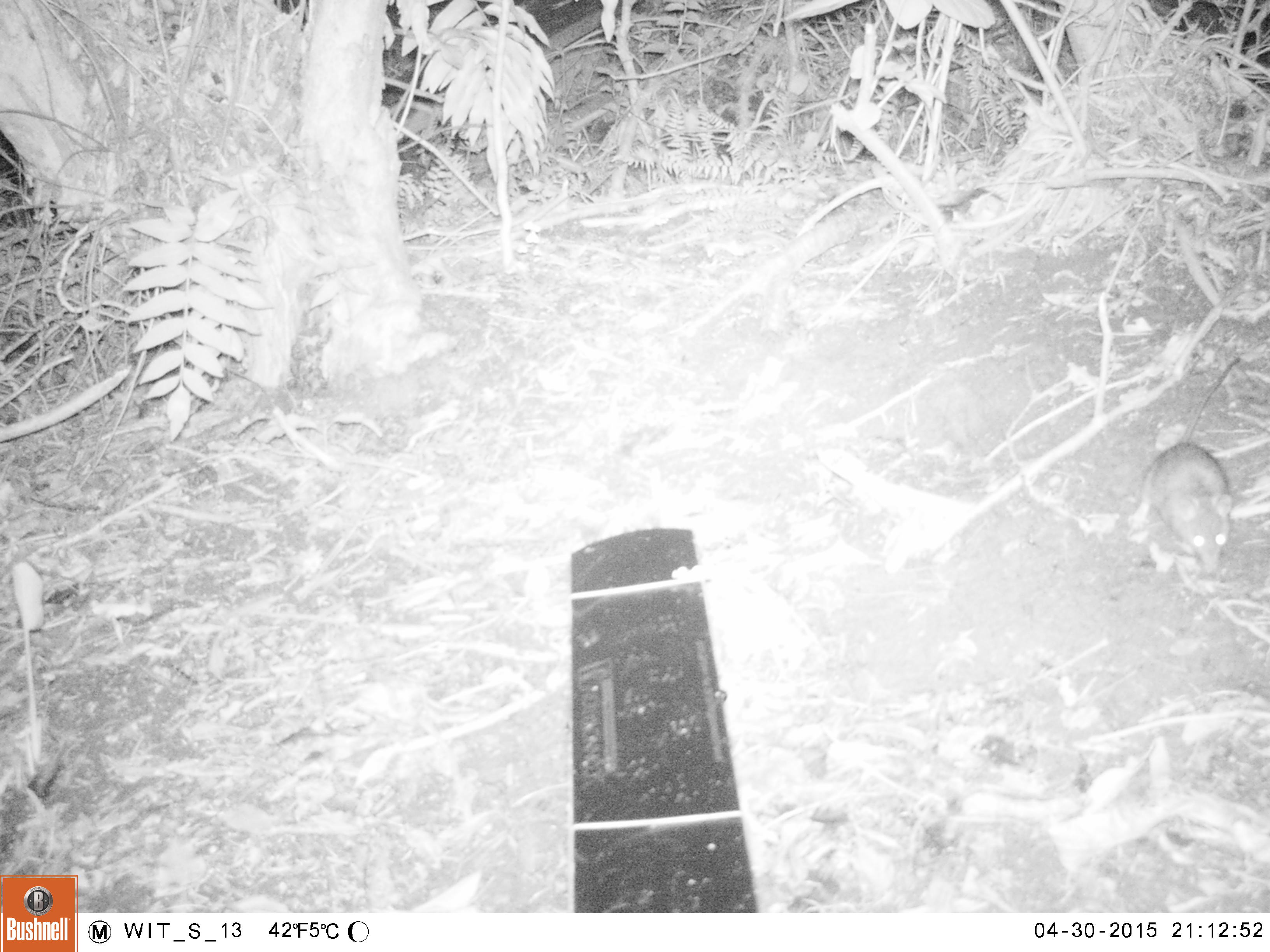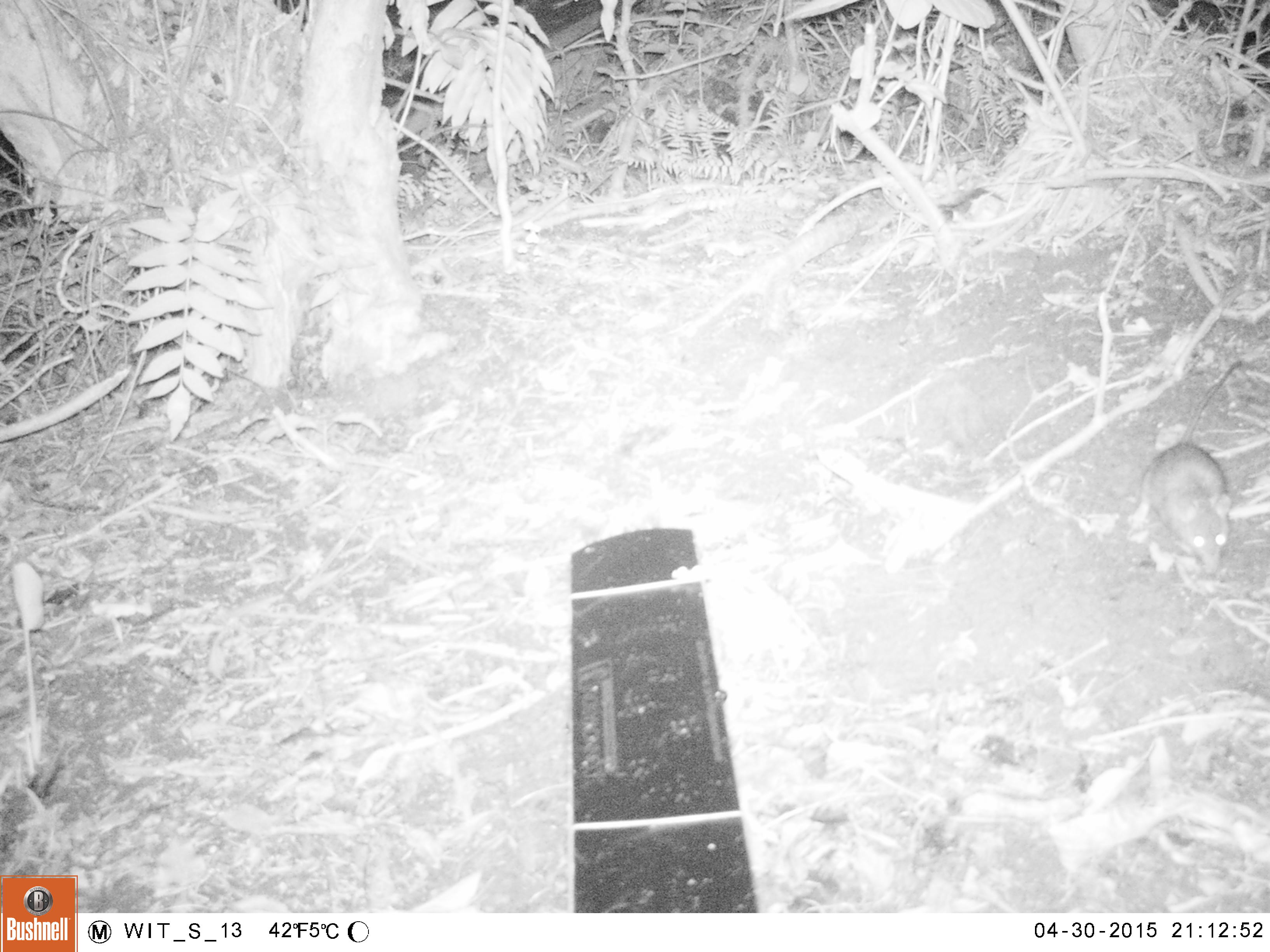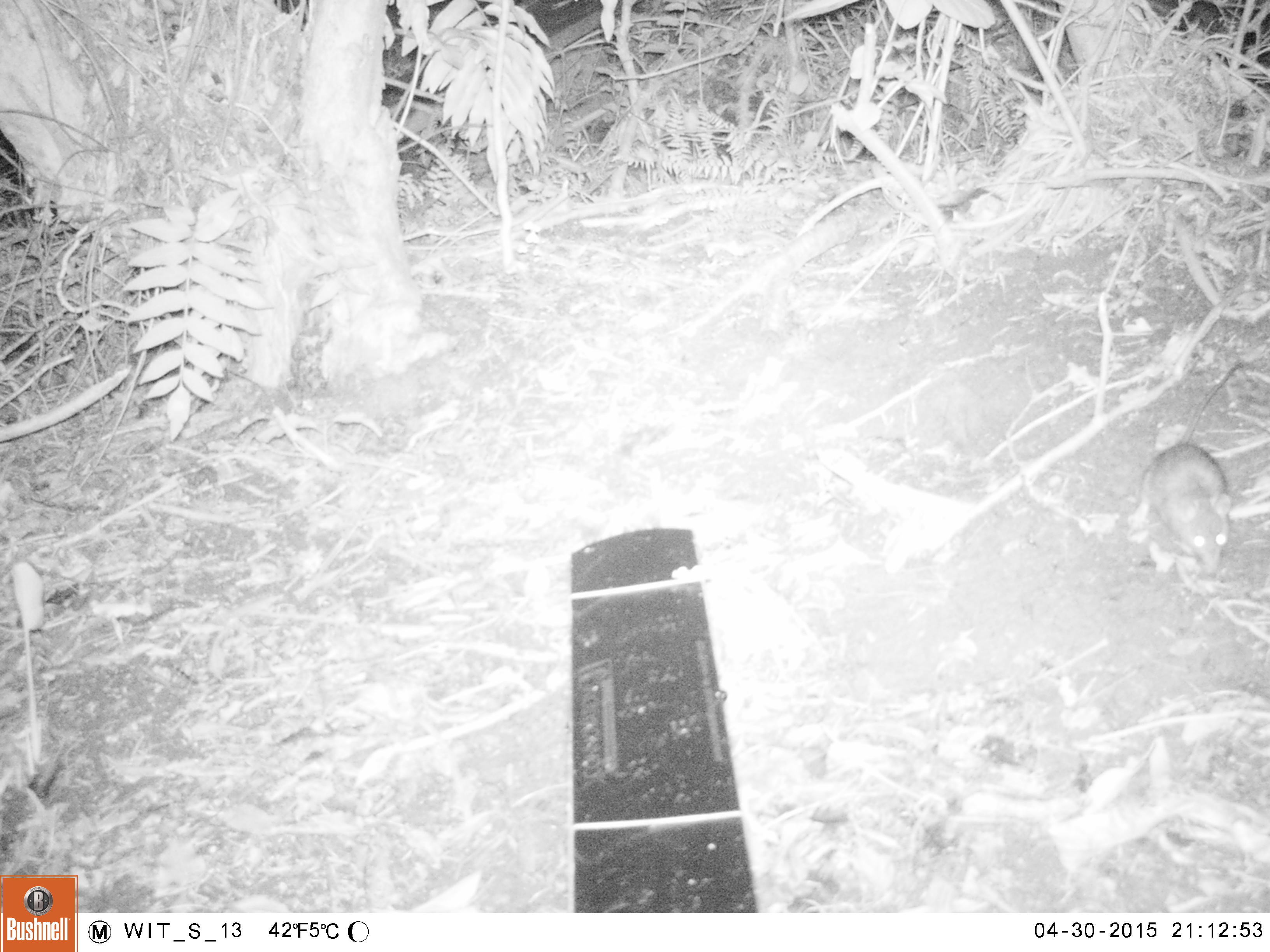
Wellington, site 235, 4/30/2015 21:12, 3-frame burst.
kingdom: Animalia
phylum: Chordata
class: Mammalia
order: Rodentia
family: Muridae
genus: Rattus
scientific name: Rattus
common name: rat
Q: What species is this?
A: Rat (Rattus).